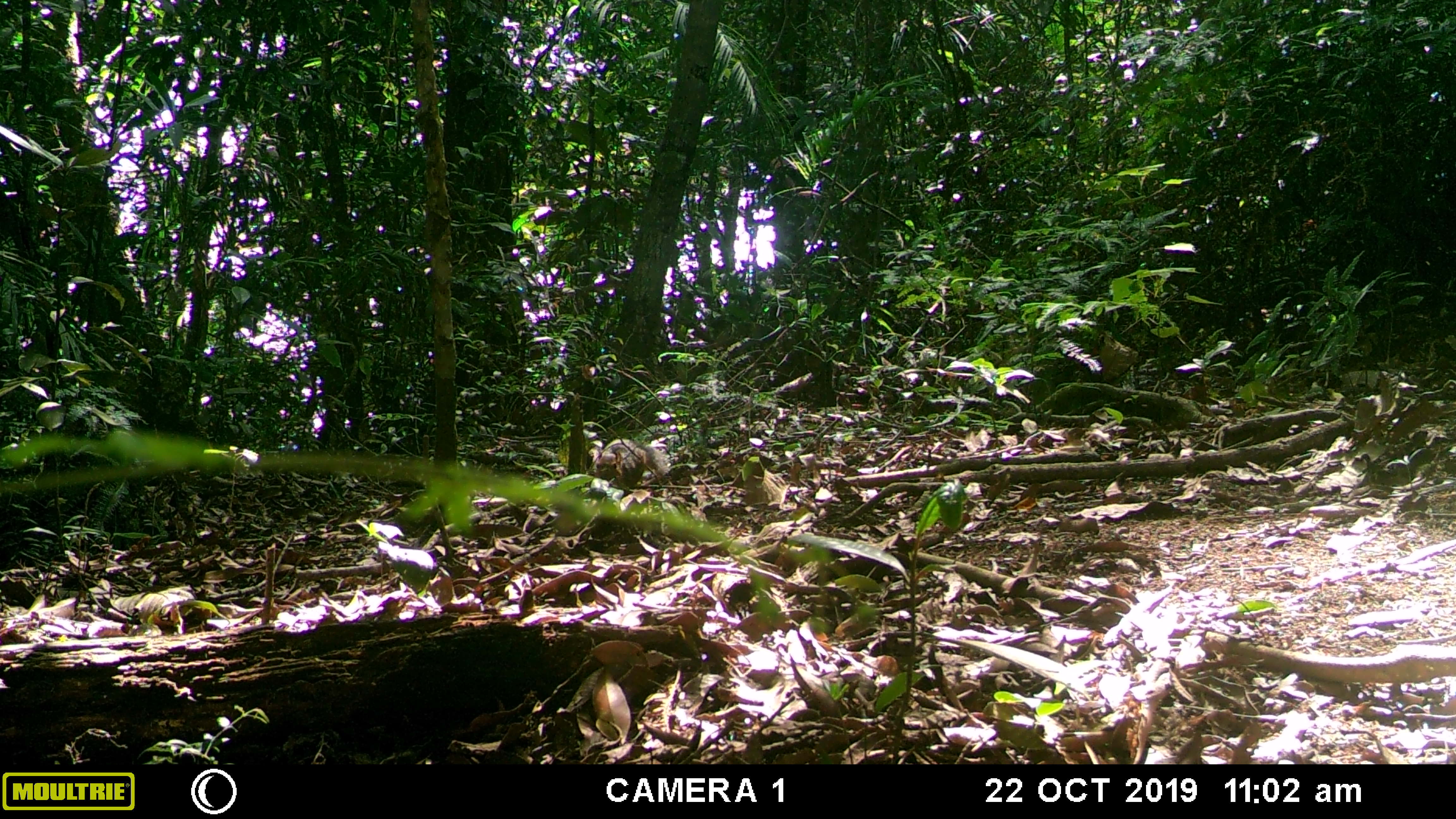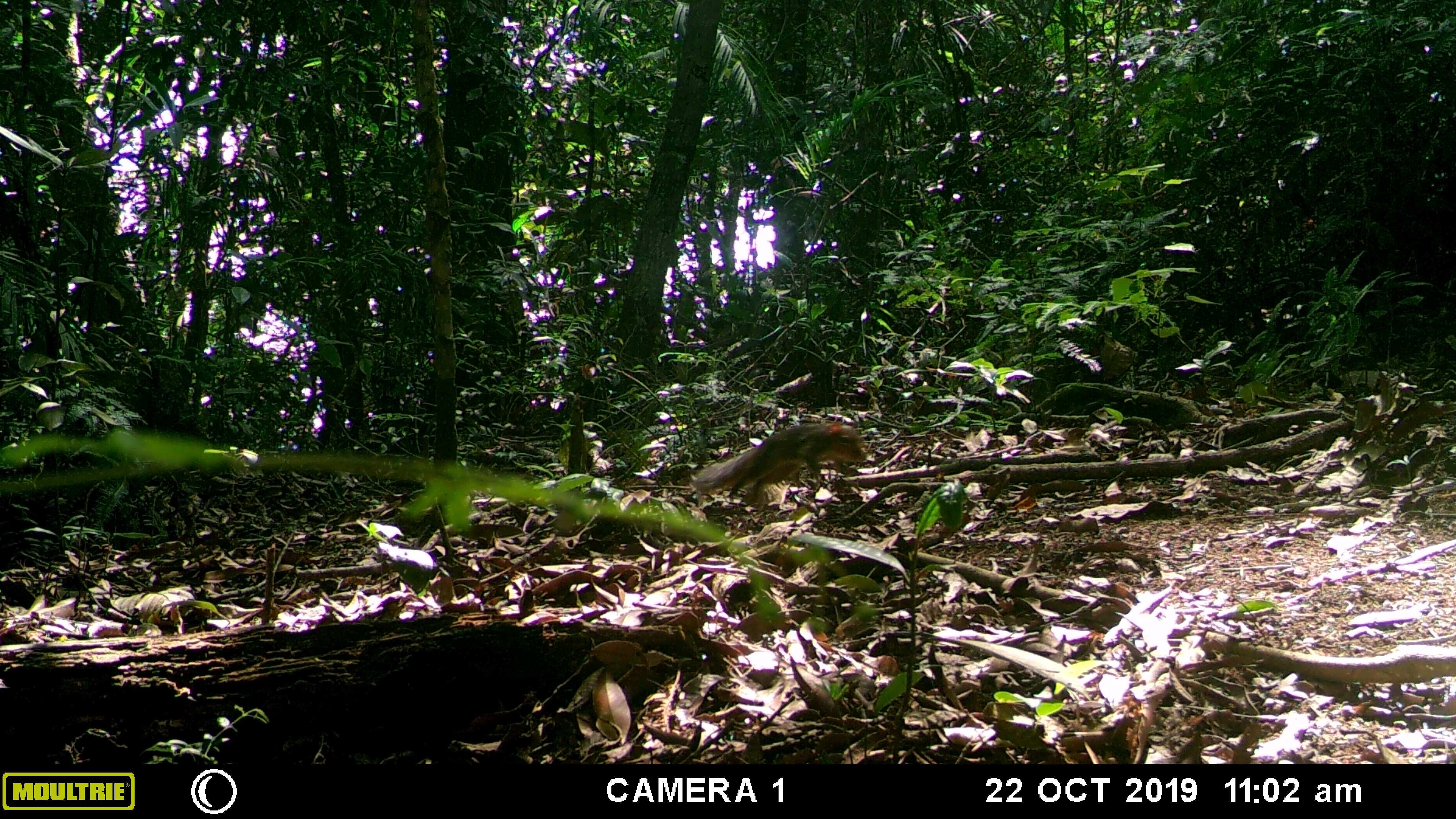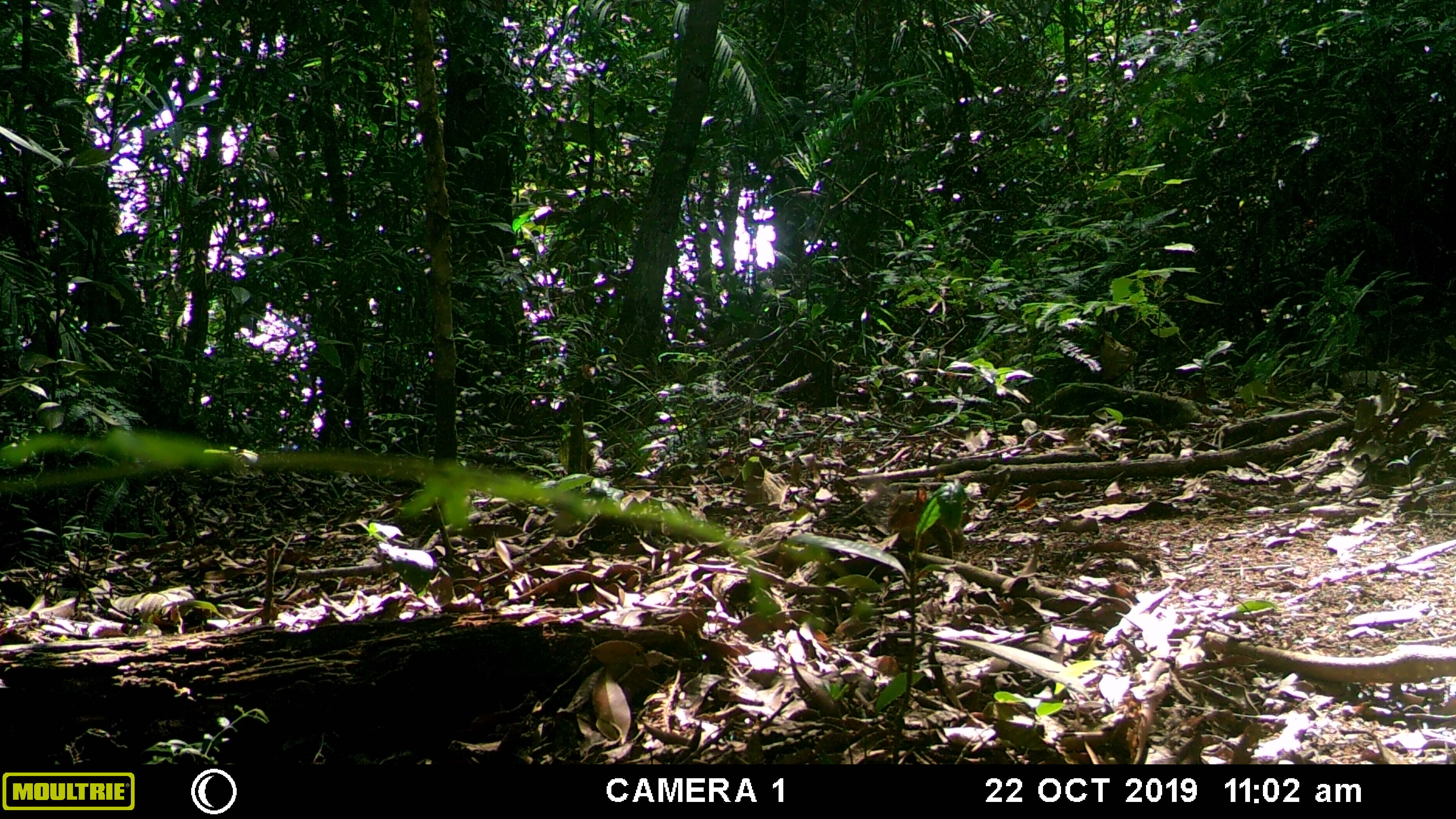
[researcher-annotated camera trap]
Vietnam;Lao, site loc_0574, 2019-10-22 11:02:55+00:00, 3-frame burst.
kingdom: Animalia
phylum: Chordata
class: Mammalia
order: Scandentia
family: Tupaiidae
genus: Tupaia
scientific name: Tupaia belangeri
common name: northern treeshrew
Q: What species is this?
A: Northern treeshrew (Tupaia belangeri).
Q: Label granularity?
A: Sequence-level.